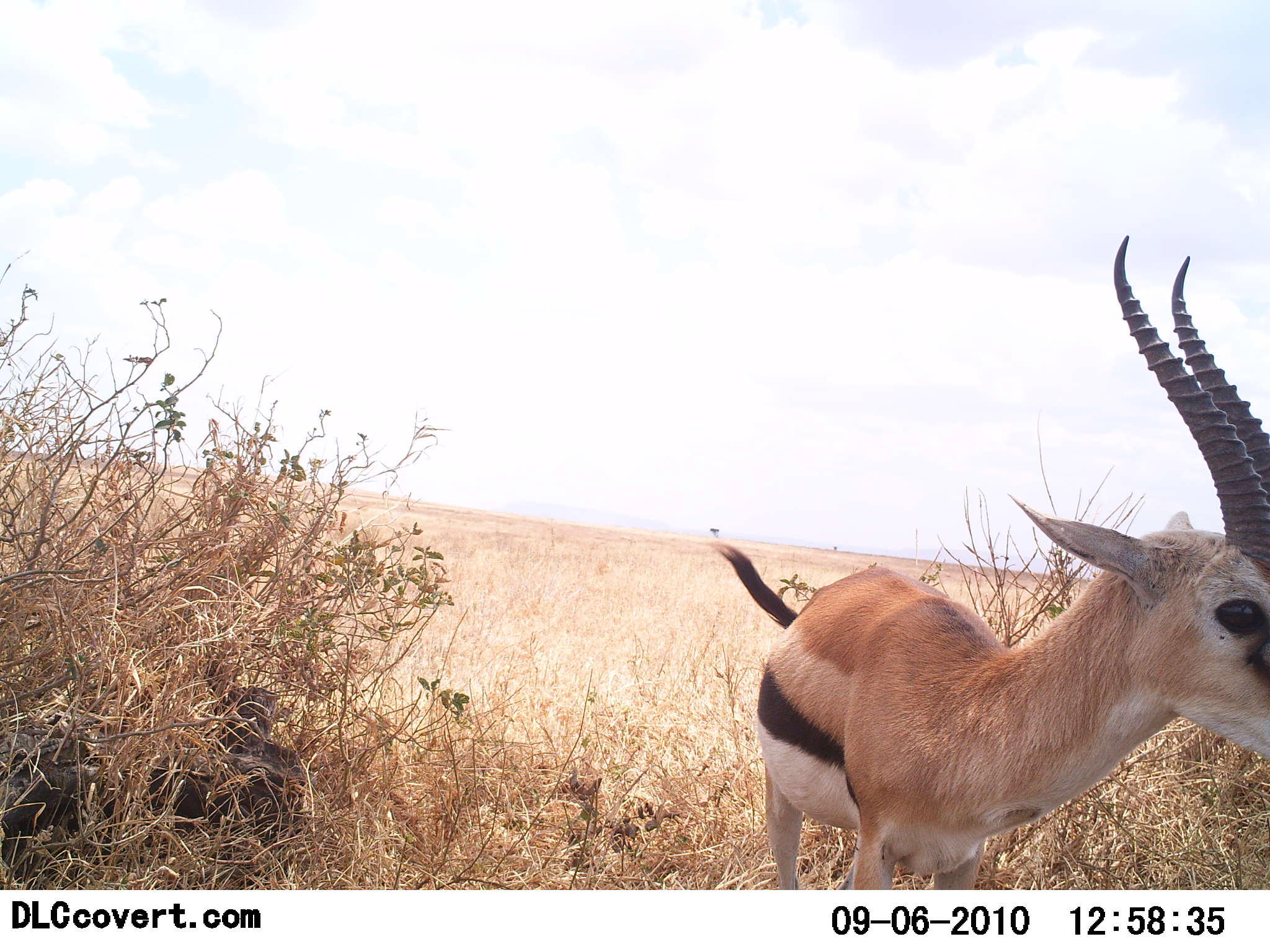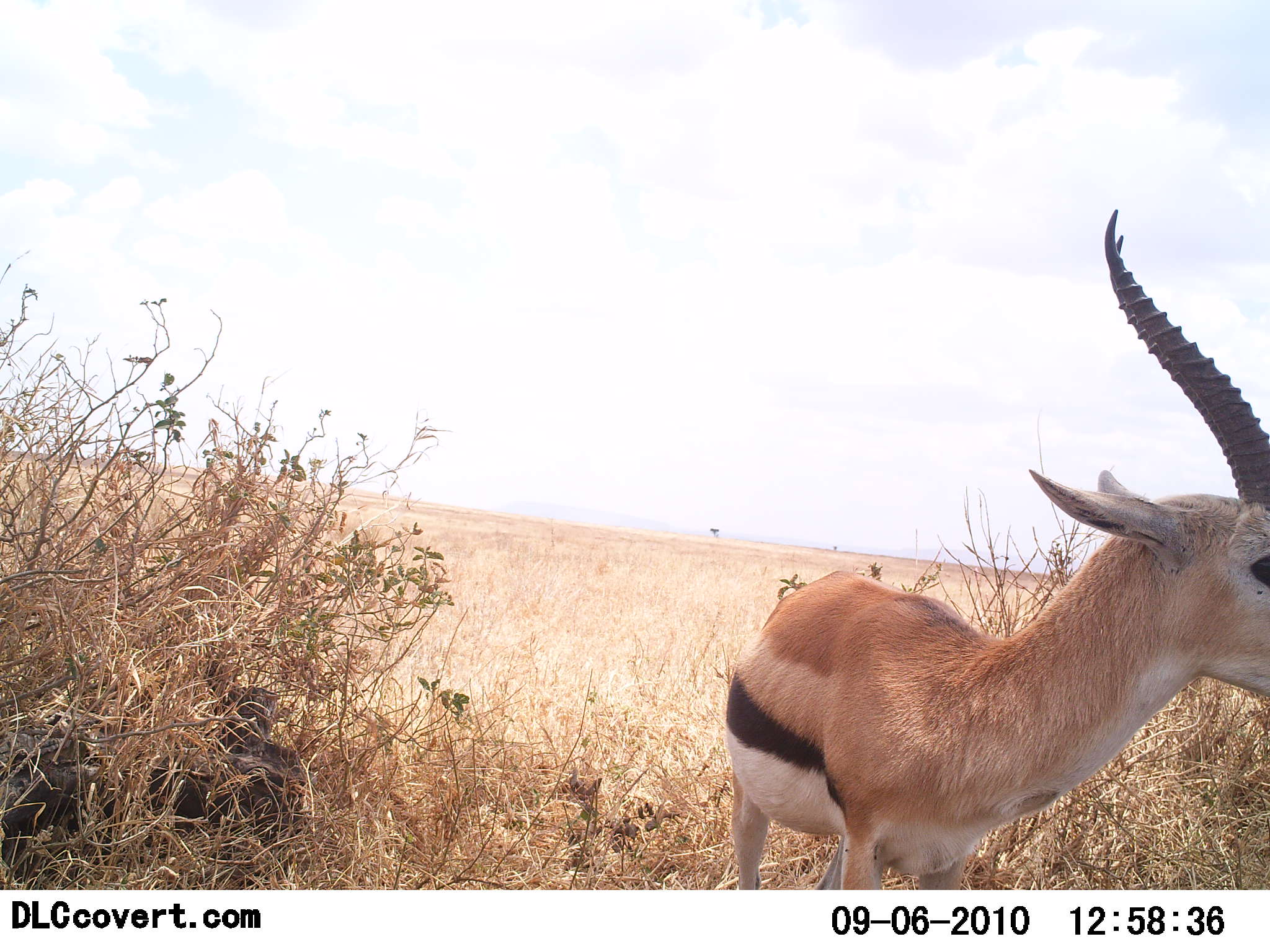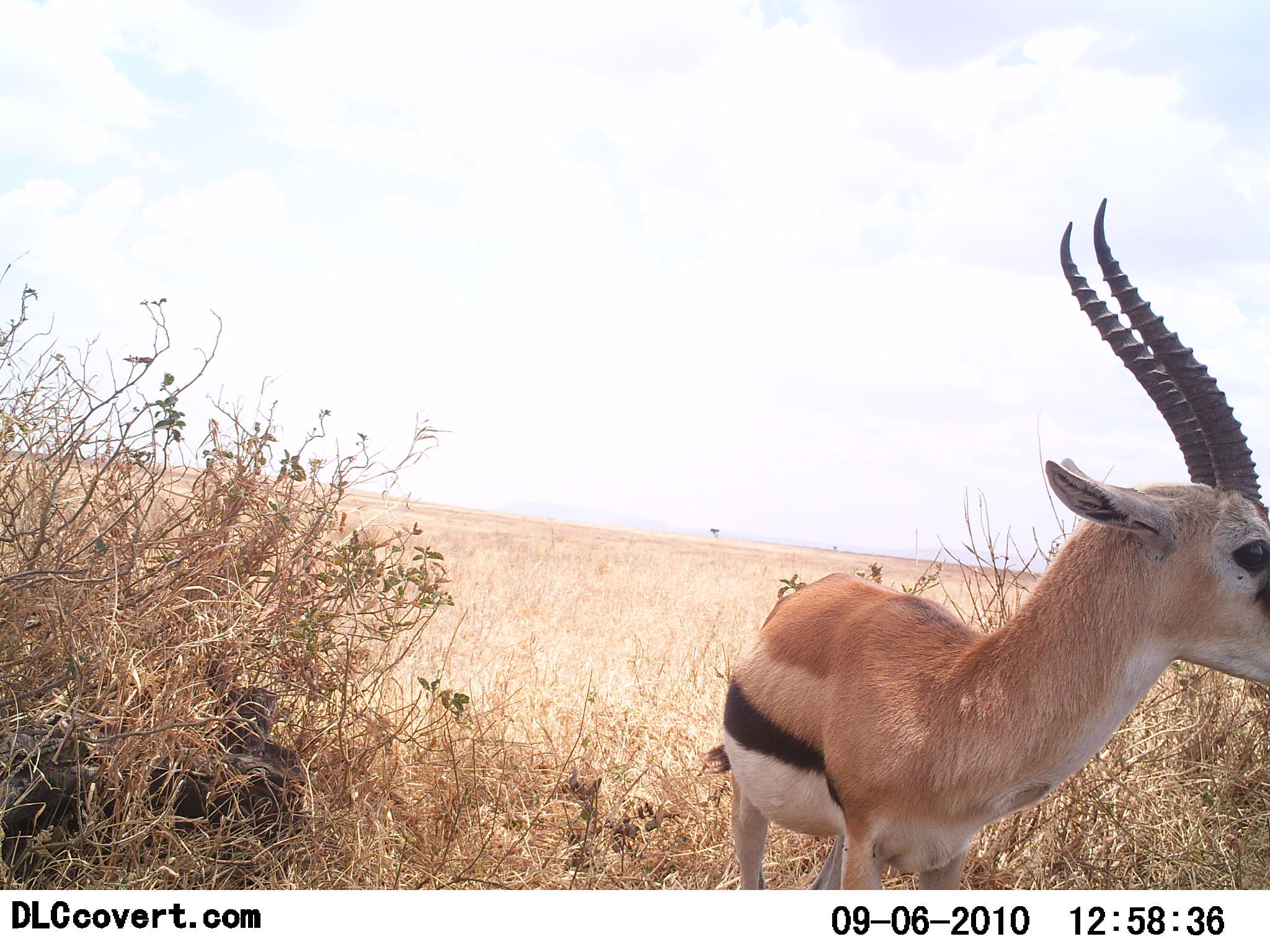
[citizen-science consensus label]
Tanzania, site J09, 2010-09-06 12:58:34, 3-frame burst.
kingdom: Animalia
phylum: Chordata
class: Mammalia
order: Artiodactyla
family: Bovidae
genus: Eudorcas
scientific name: Eudorcas thomsonii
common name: thomson's gazelle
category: gazellethomsons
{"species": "gazellethomsons (thomson's gazelle) (Eudorcas thomsonii)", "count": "1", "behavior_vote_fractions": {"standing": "92%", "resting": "0%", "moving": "8%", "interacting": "0%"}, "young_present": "0%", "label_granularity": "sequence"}